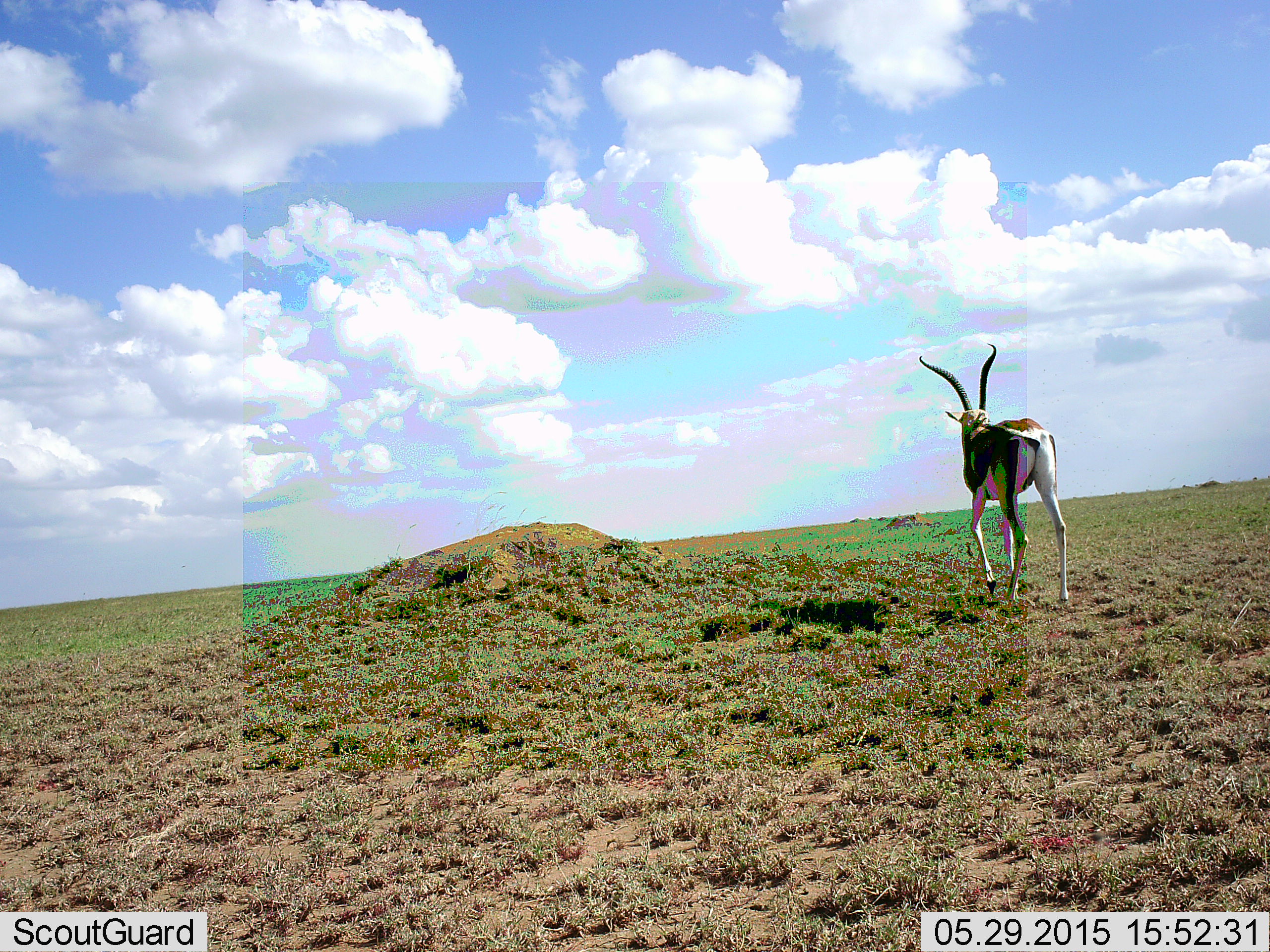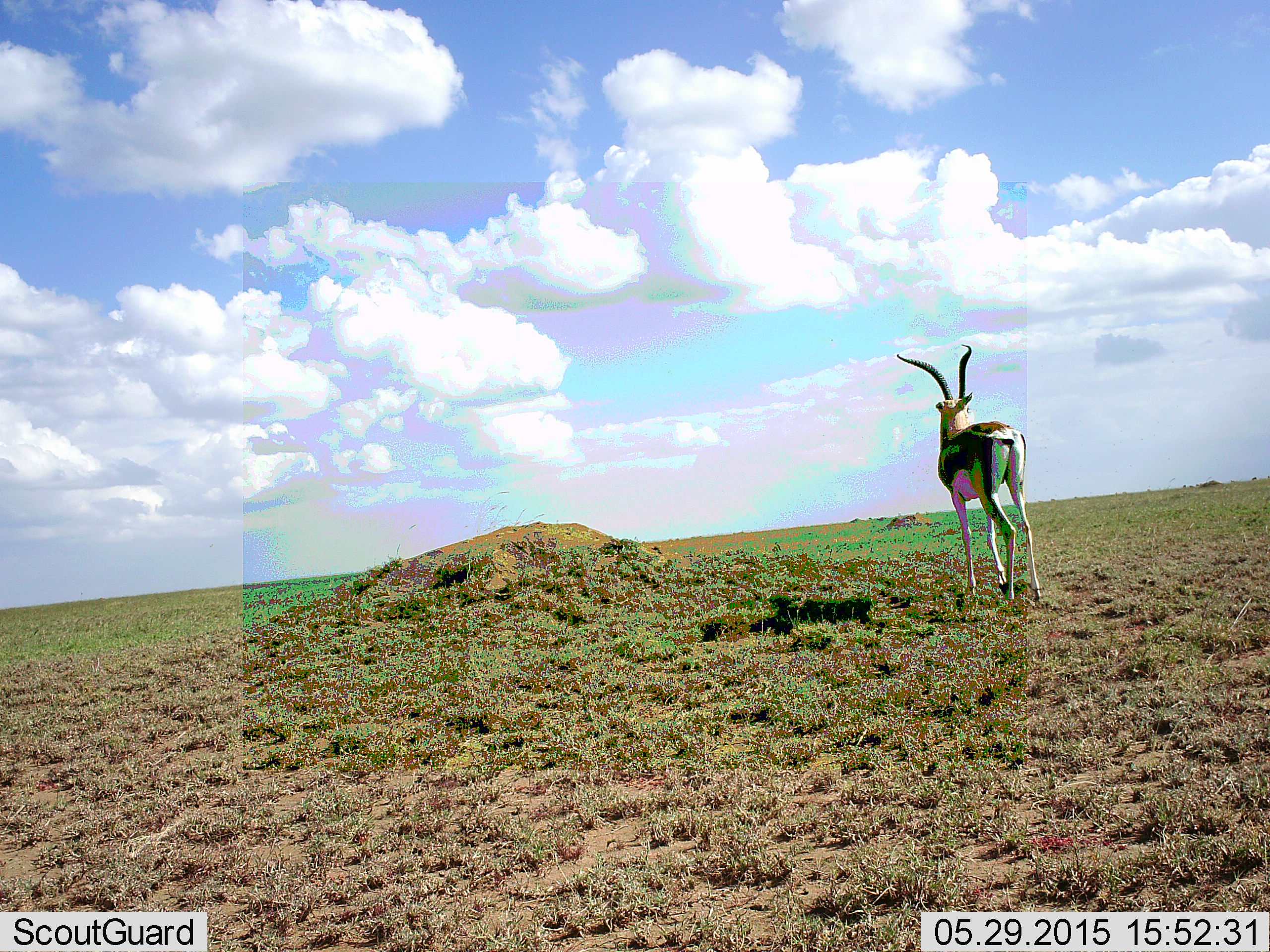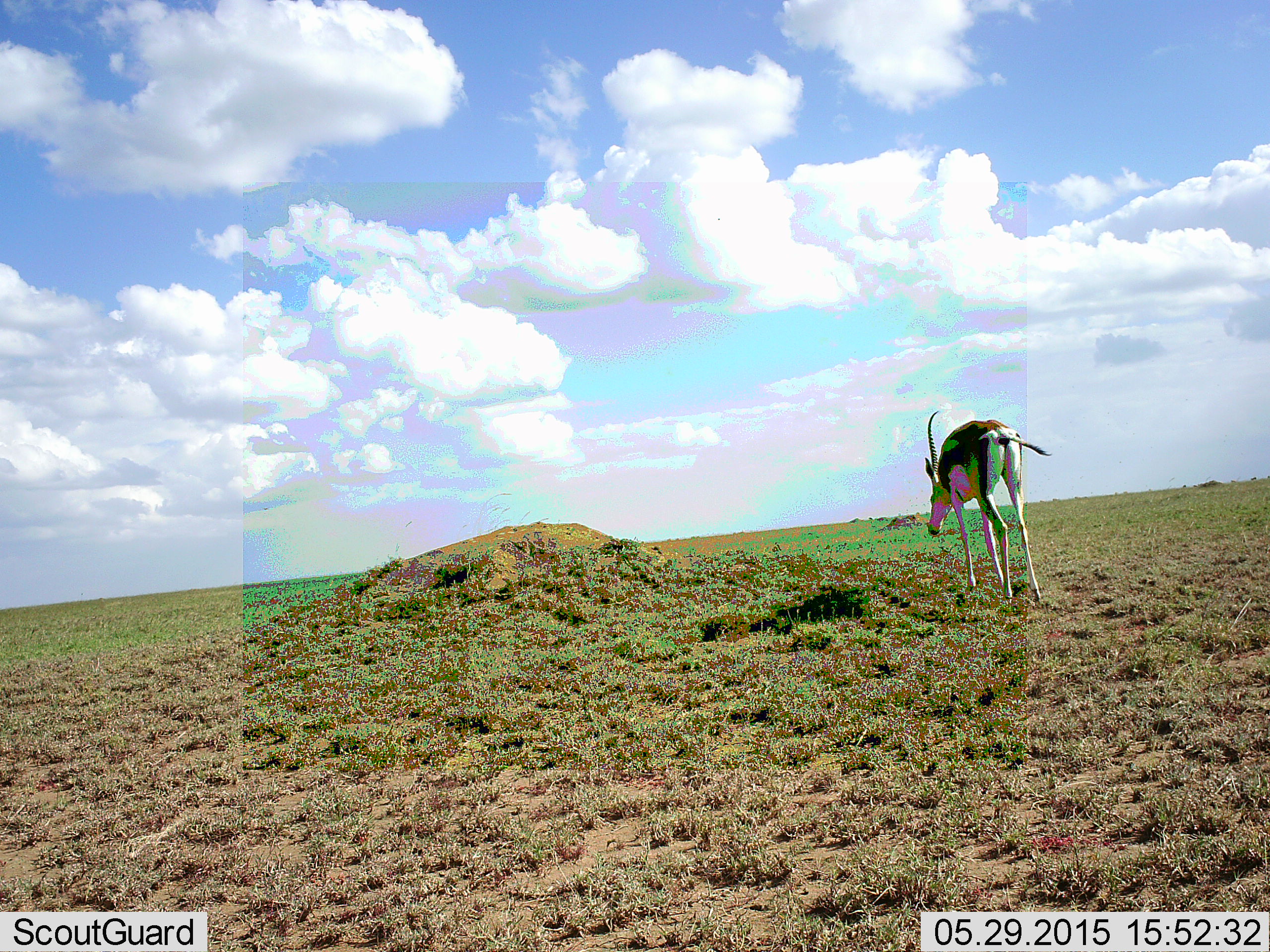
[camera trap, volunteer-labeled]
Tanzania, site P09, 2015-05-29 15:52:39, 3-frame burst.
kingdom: Animalia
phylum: Chordata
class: Mammalia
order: Artiodactyla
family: Bovidae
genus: Nanger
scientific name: Nanger granti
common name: grant's gazelle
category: gazellegrants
Gazellegrants (grant's gazelle) (Nanger granti), count 1. Behavior (volunteer vote fractions): standing 36%, resting 0%, moving 64%, interacting 0%. Young present (vote fraction): 0%. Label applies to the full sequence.